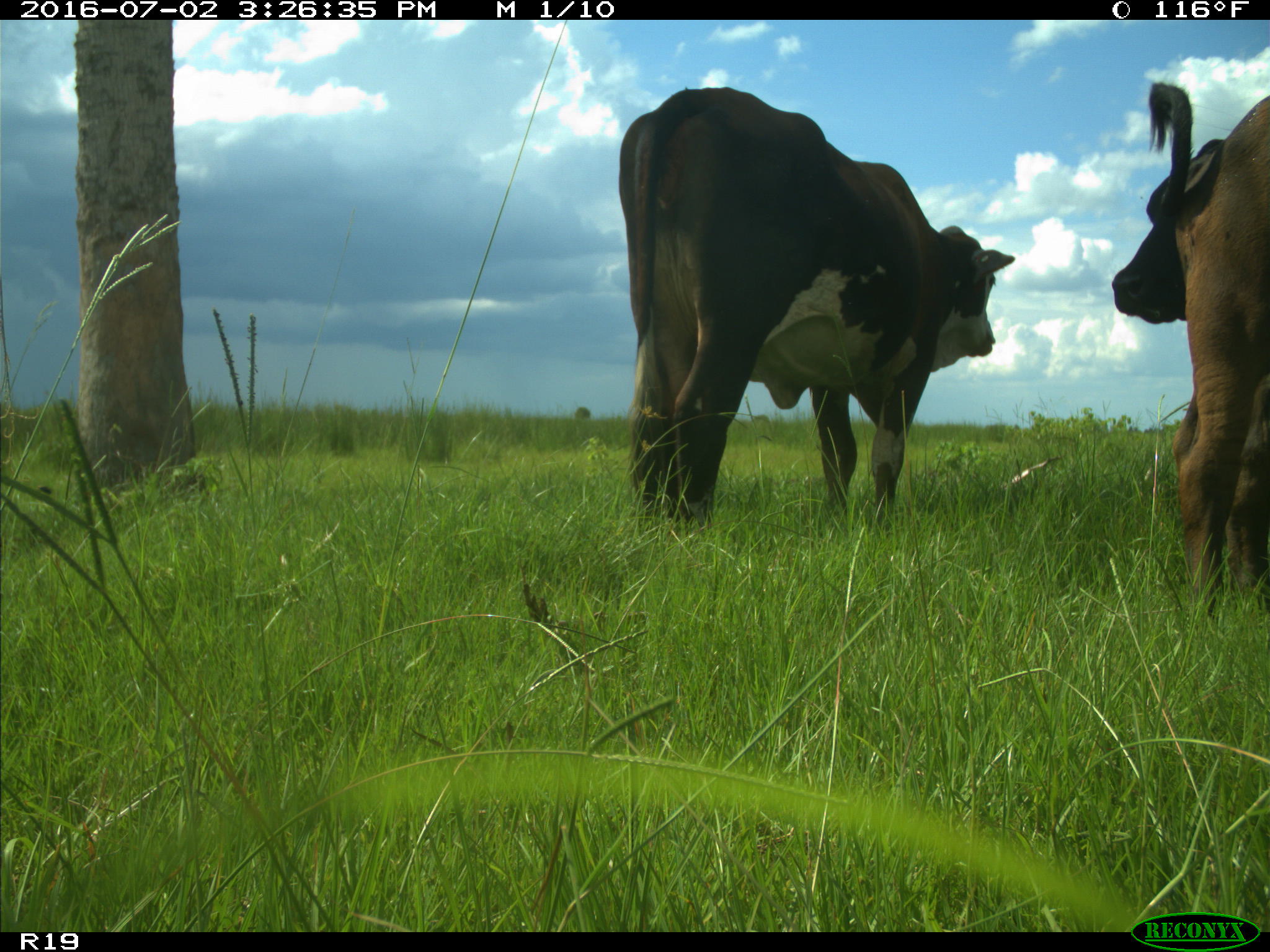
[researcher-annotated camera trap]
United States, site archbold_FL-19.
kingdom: Animalia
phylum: Chordata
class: Mammalia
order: Artiodactyla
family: Bovidae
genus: Bos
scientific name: Bos taurus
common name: domestic cow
Bos taurus (domestic cow).